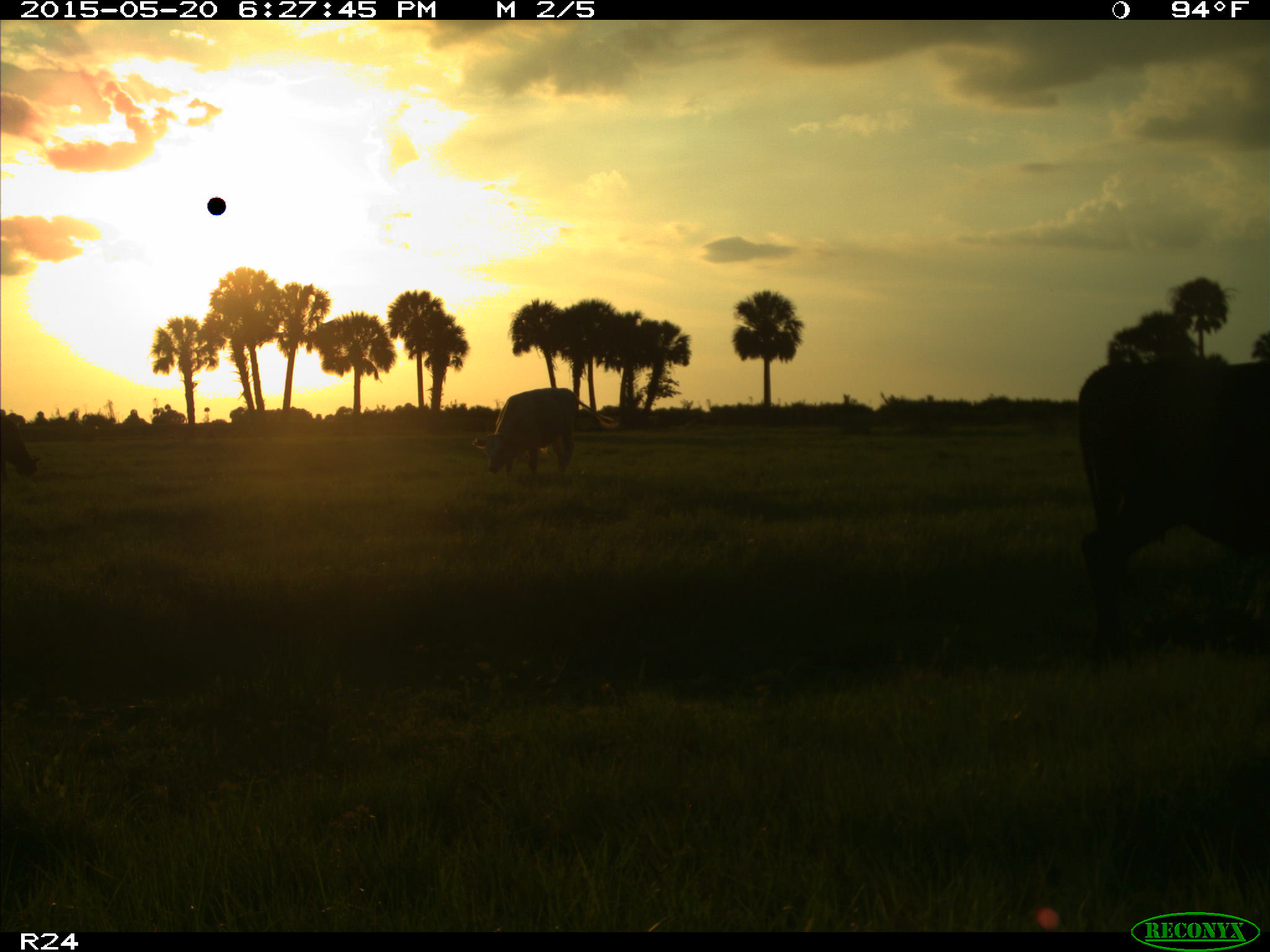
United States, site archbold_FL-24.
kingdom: Animalia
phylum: Chordata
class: Mammalia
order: Artiodactyla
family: Bovidae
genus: Bos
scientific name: Bos taurus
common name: domestic cow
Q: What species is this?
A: Bos taurus (domestic cow).